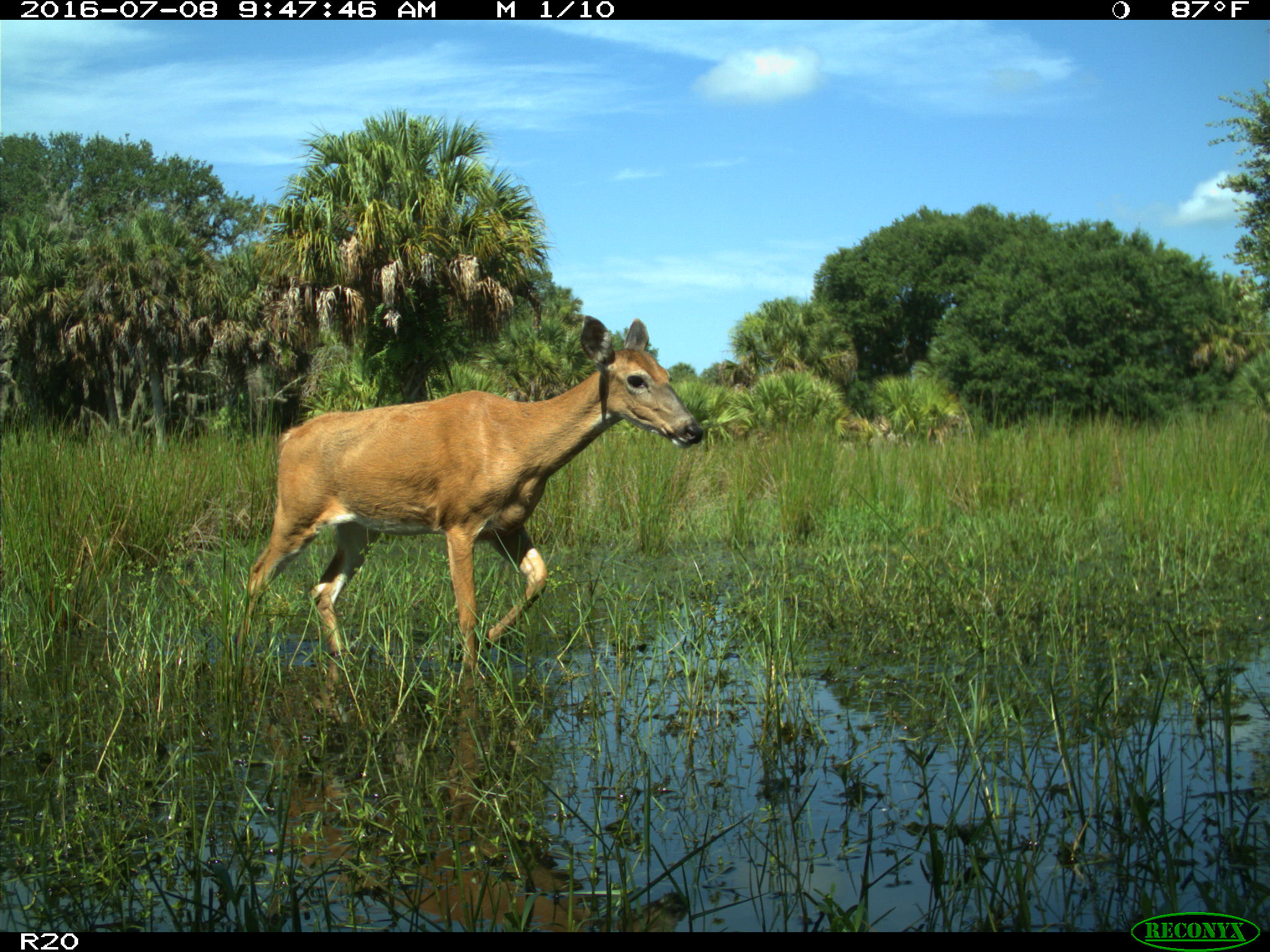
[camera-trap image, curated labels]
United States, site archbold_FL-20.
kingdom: Animalia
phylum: Chordata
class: Mammalia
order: Artiodactyla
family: Cervidae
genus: Odocoileus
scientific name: Odocoileus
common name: deer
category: unidentified deer